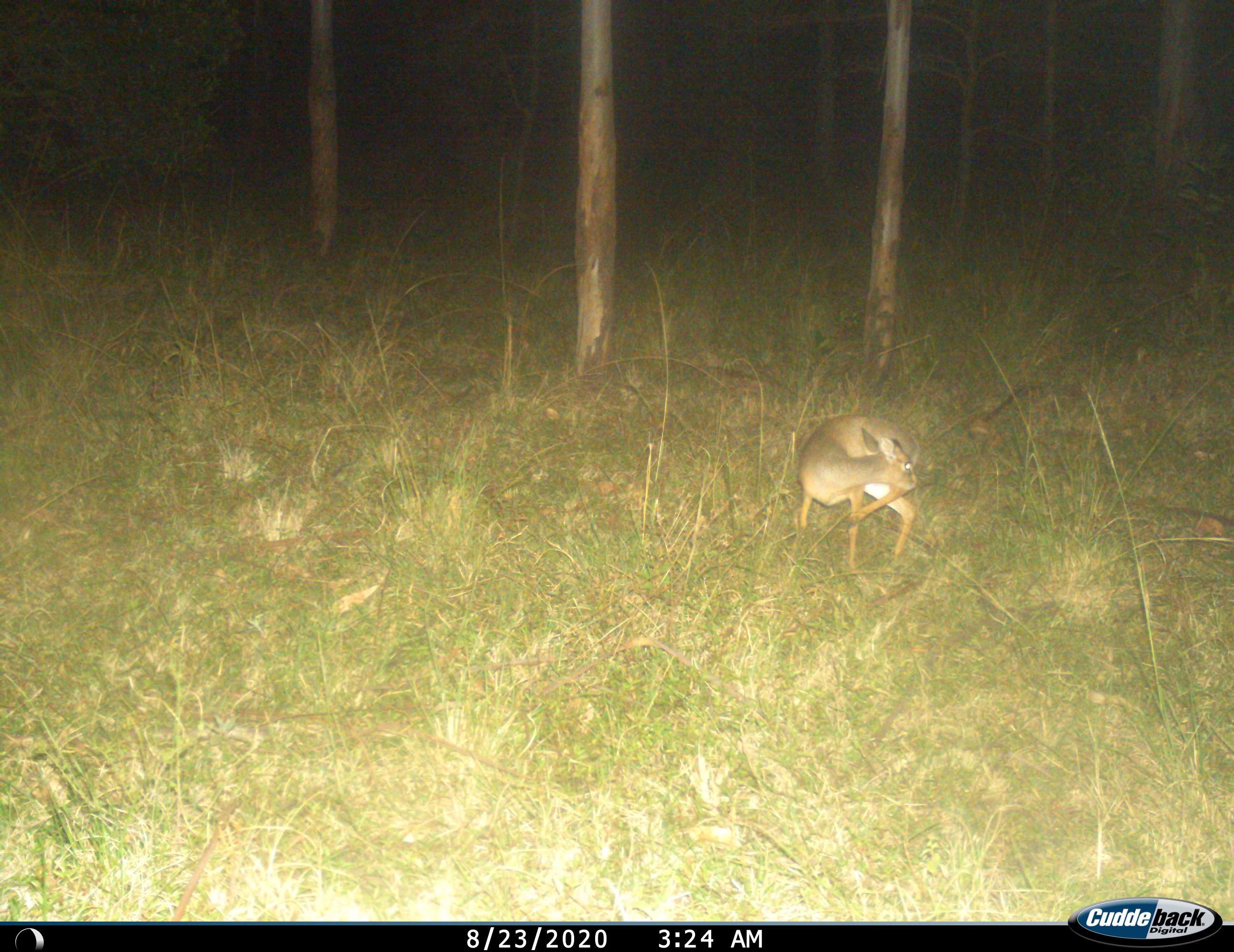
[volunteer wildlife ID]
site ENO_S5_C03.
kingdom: Animalia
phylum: Chordata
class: Mammalia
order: Artiodactyla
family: Bovidae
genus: Madoqua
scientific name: Madoqua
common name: dik-dik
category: dikdik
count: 1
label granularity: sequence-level